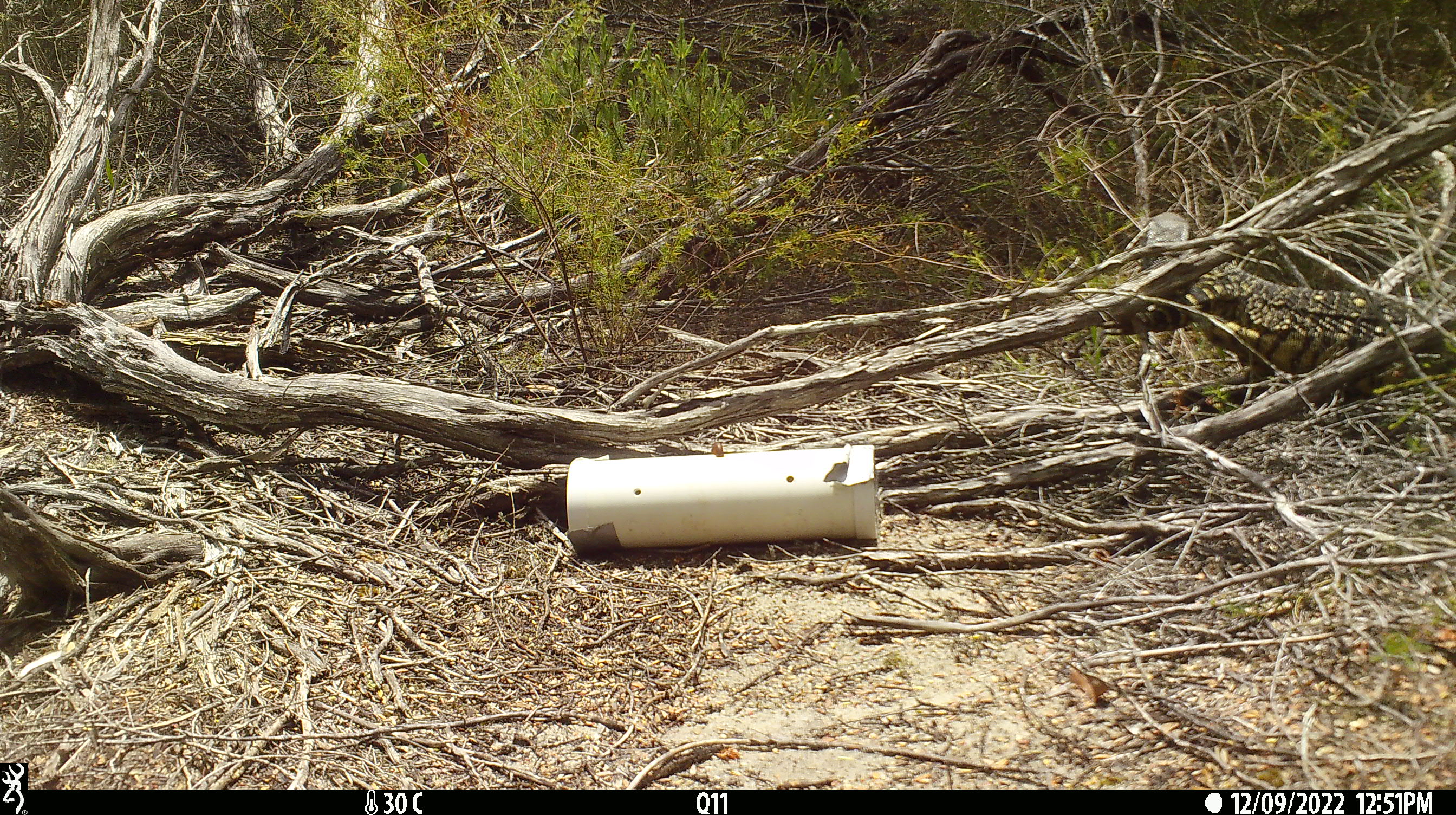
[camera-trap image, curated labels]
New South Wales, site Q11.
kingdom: Animalia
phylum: Chordata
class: Reptilia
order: Squamata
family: Varanidae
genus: Varanus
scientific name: Varanus varius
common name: lace monitor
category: goanna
Goanna (lace monitor) (Varanus varius).